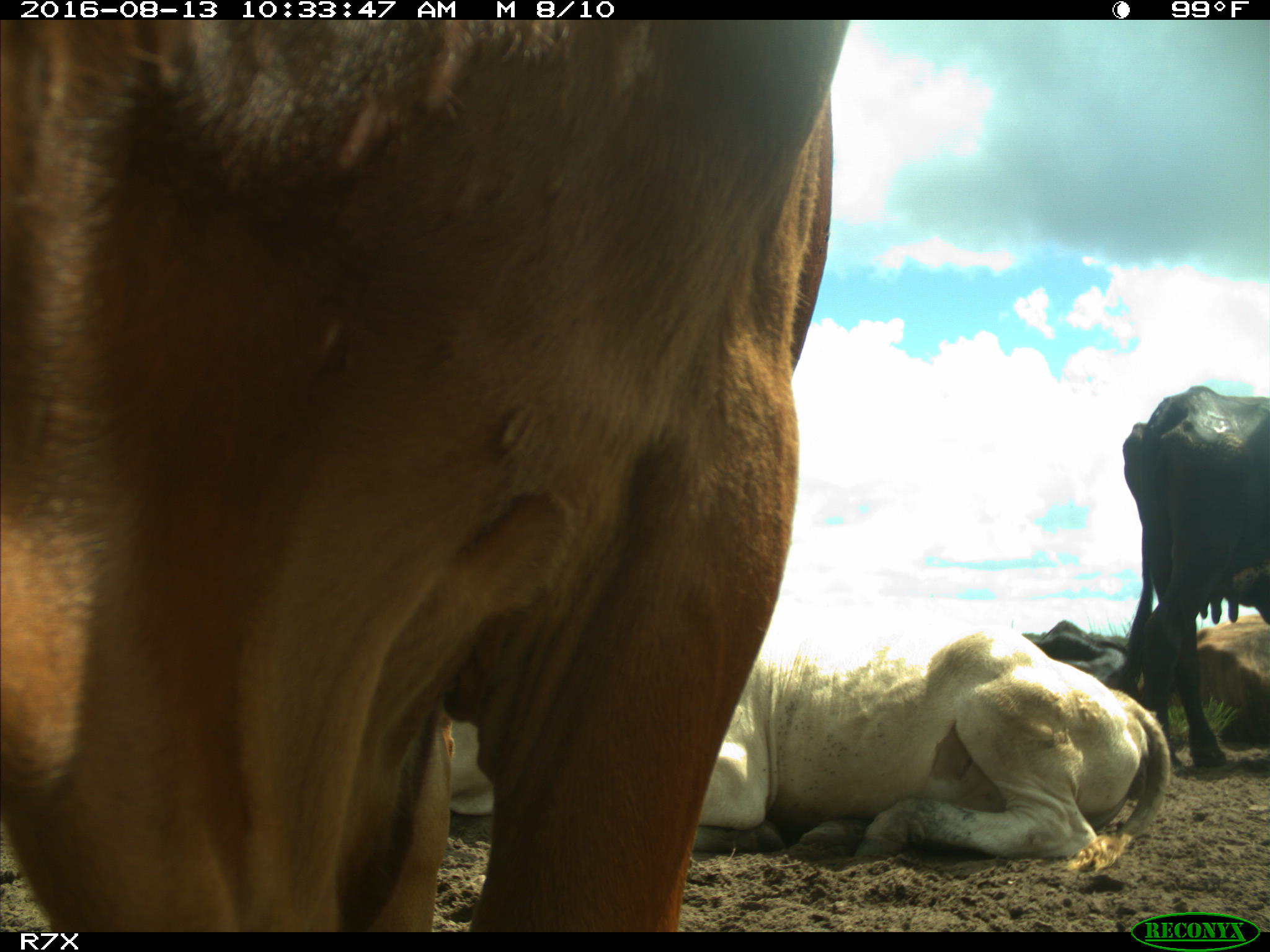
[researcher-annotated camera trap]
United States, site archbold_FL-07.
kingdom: Animalia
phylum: Chordata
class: Mammalia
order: Artiodactyla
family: Bovidae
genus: Bos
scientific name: Bos taurus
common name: domestic cow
Bos taurus (domestic cow).